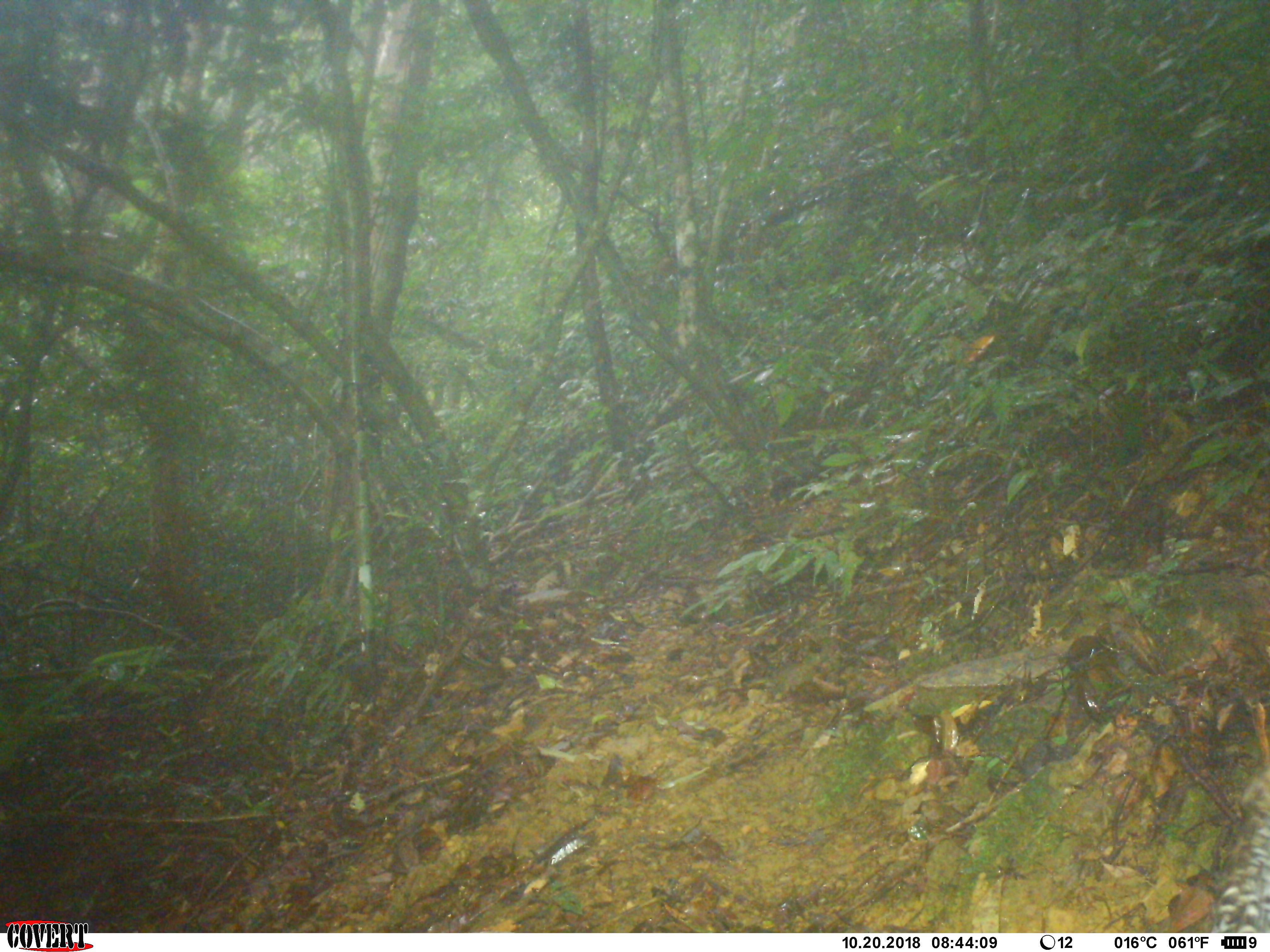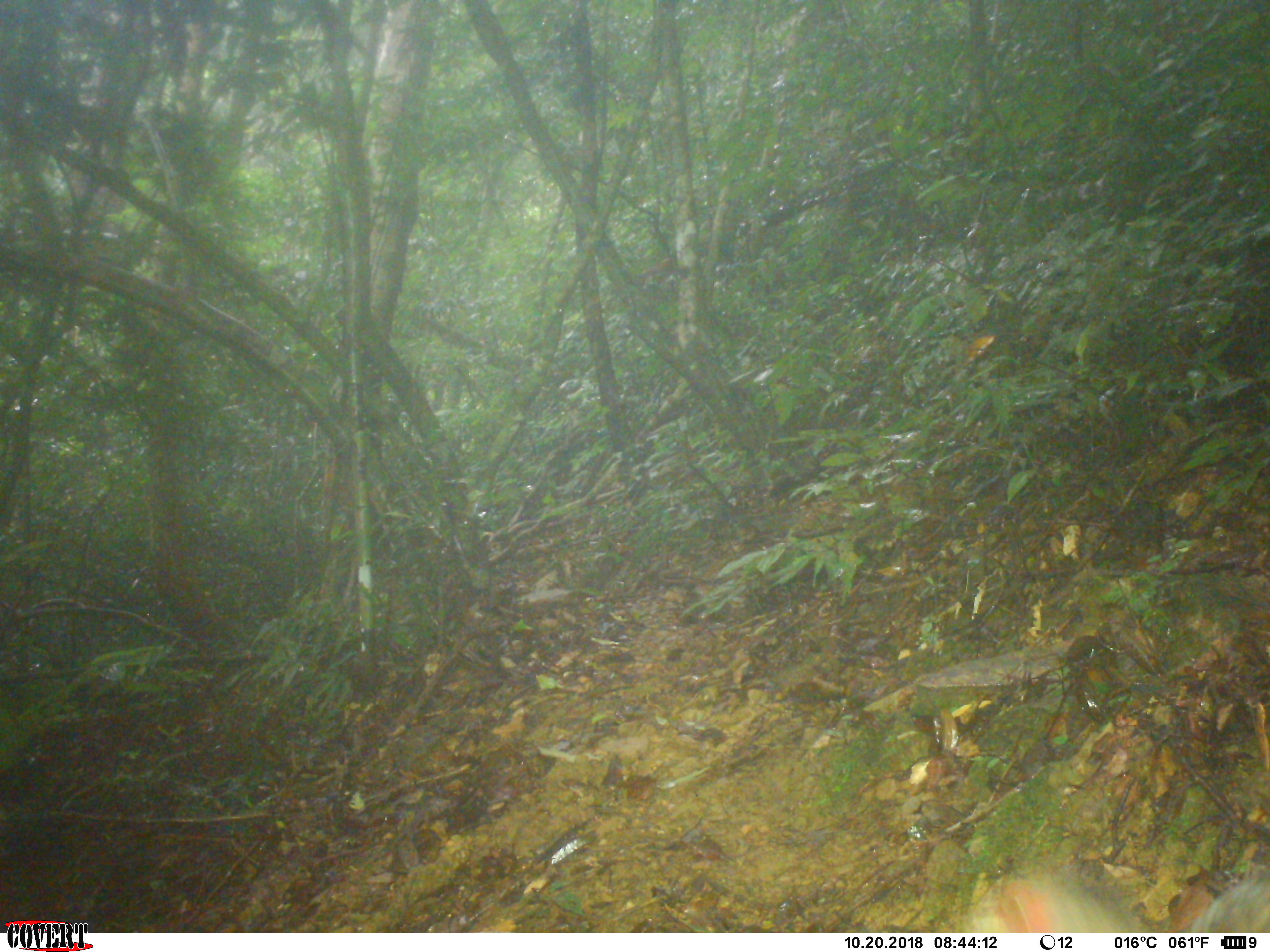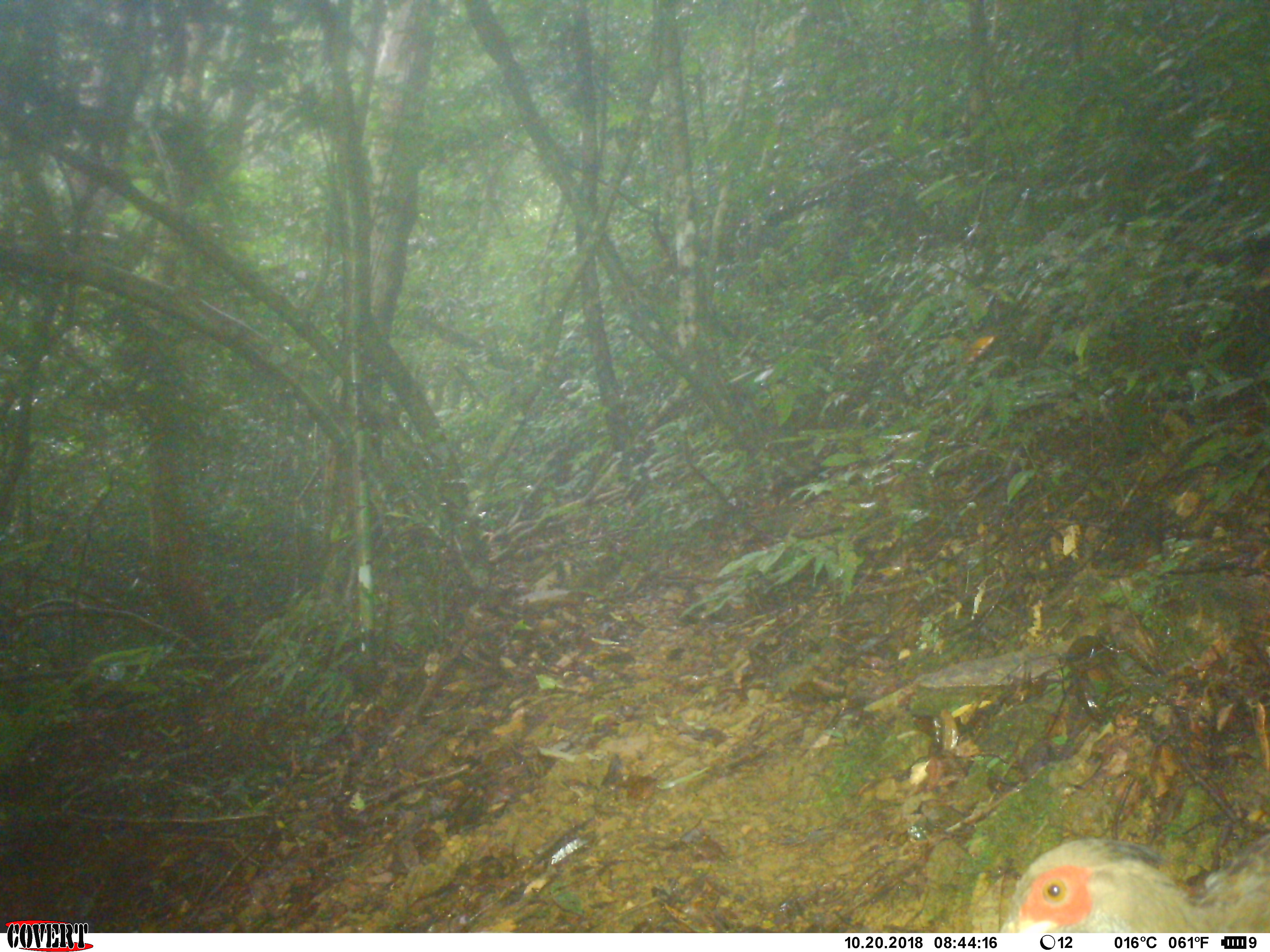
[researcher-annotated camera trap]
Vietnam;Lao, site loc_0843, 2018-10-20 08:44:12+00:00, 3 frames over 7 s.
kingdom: Animalia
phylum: Chordata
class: Aves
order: Galliformes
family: Phasianidae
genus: Lophura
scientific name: Lophura nycthemera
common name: silver pheasant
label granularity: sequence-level